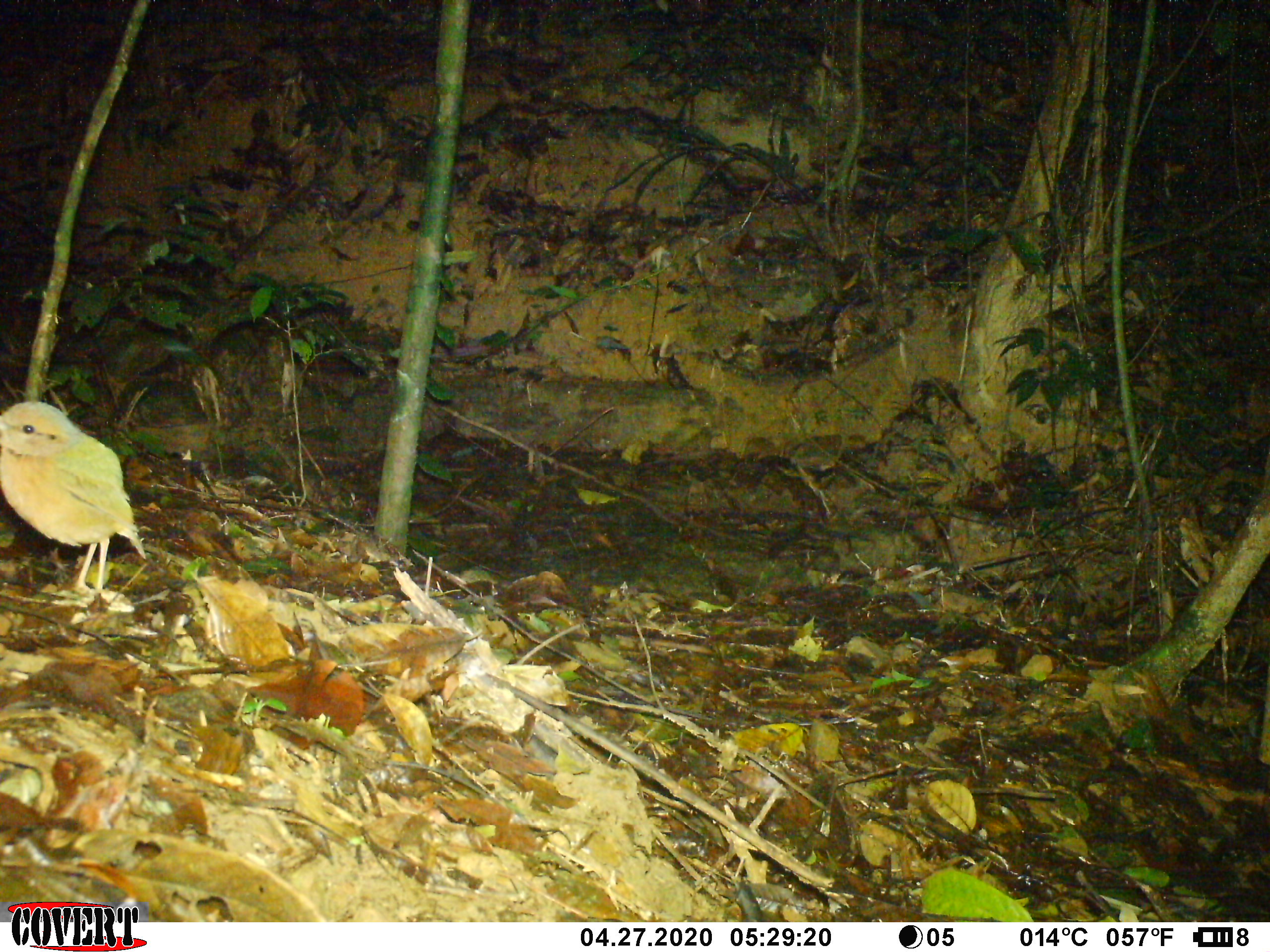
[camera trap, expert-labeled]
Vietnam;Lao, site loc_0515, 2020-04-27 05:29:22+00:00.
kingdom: Animalia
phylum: Chordata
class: Aves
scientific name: Aves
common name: bird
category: unidentified bird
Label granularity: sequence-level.